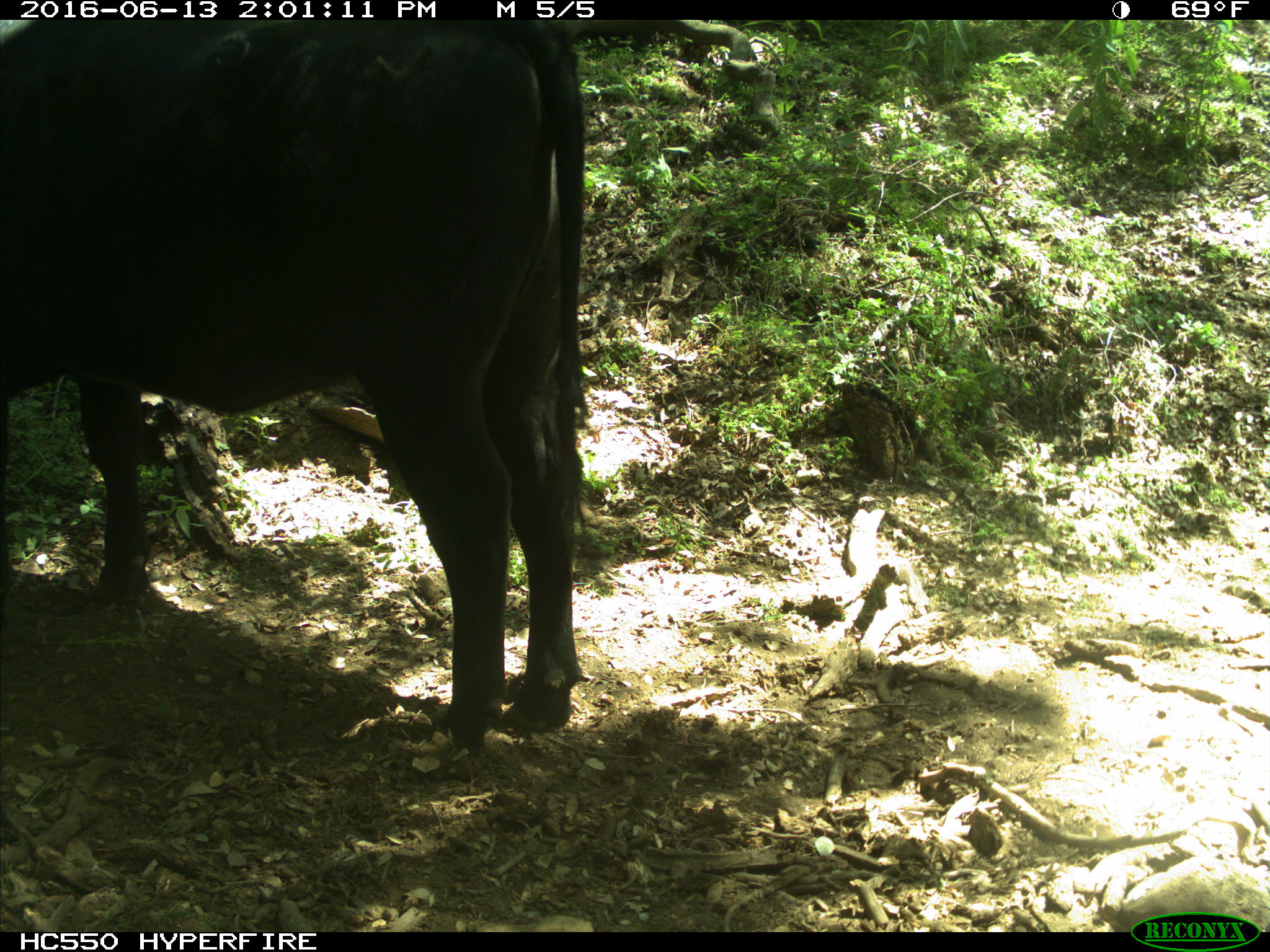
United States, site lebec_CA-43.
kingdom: Animalia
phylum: Chordata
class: Mammalia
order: Artiodactyla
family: Bovidae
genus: Bos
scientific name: Bos taurus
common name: domestic cow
Bos taurus (domestic cow).